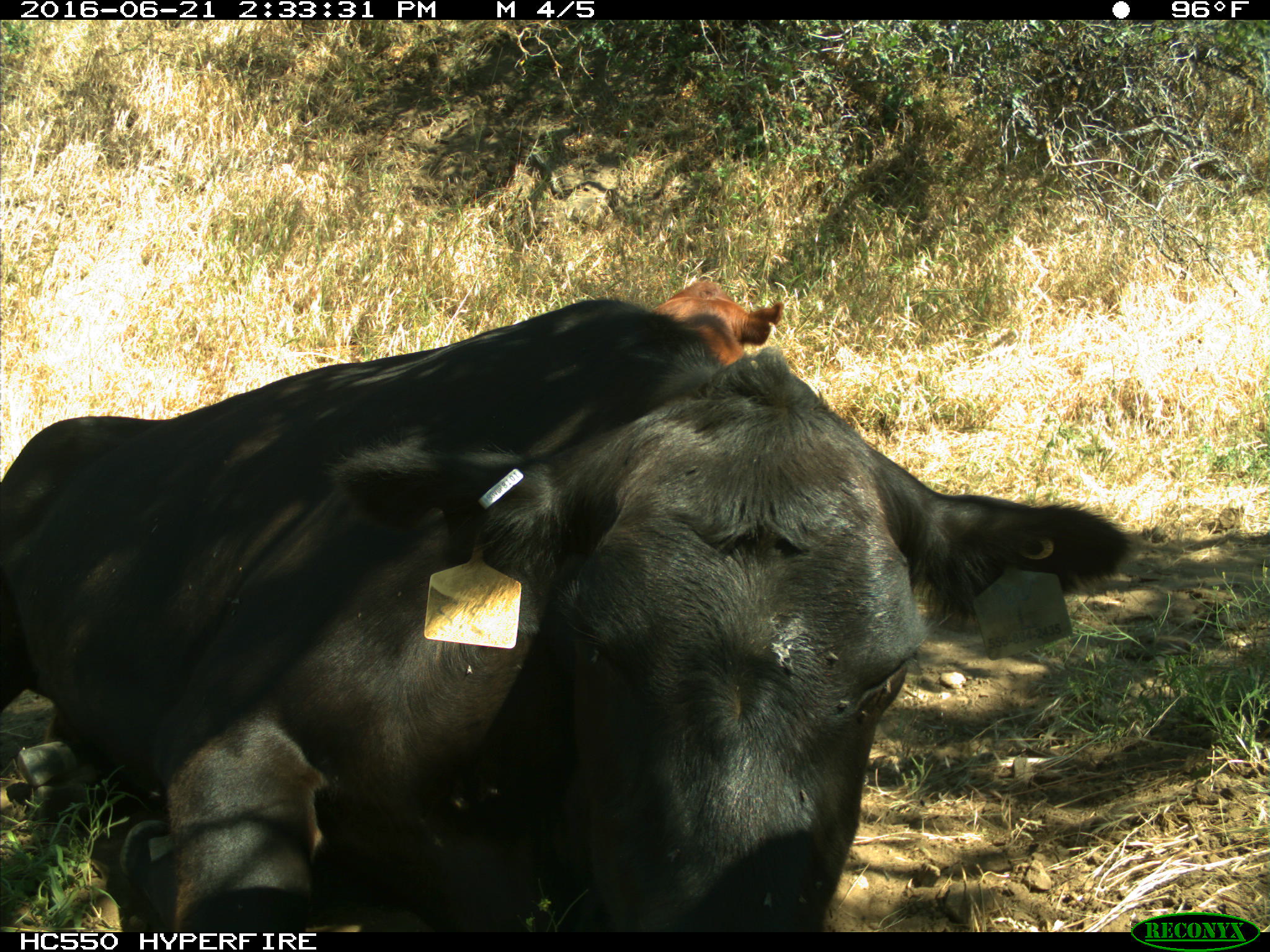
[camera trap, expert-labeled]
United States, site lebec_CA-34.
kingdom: Animalia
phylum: Chordata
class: Mammalia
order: Artiodactyla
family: Bovidae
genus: Bos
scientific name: Bos taurus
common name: domestic cow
Bos taurus (domestic cow).